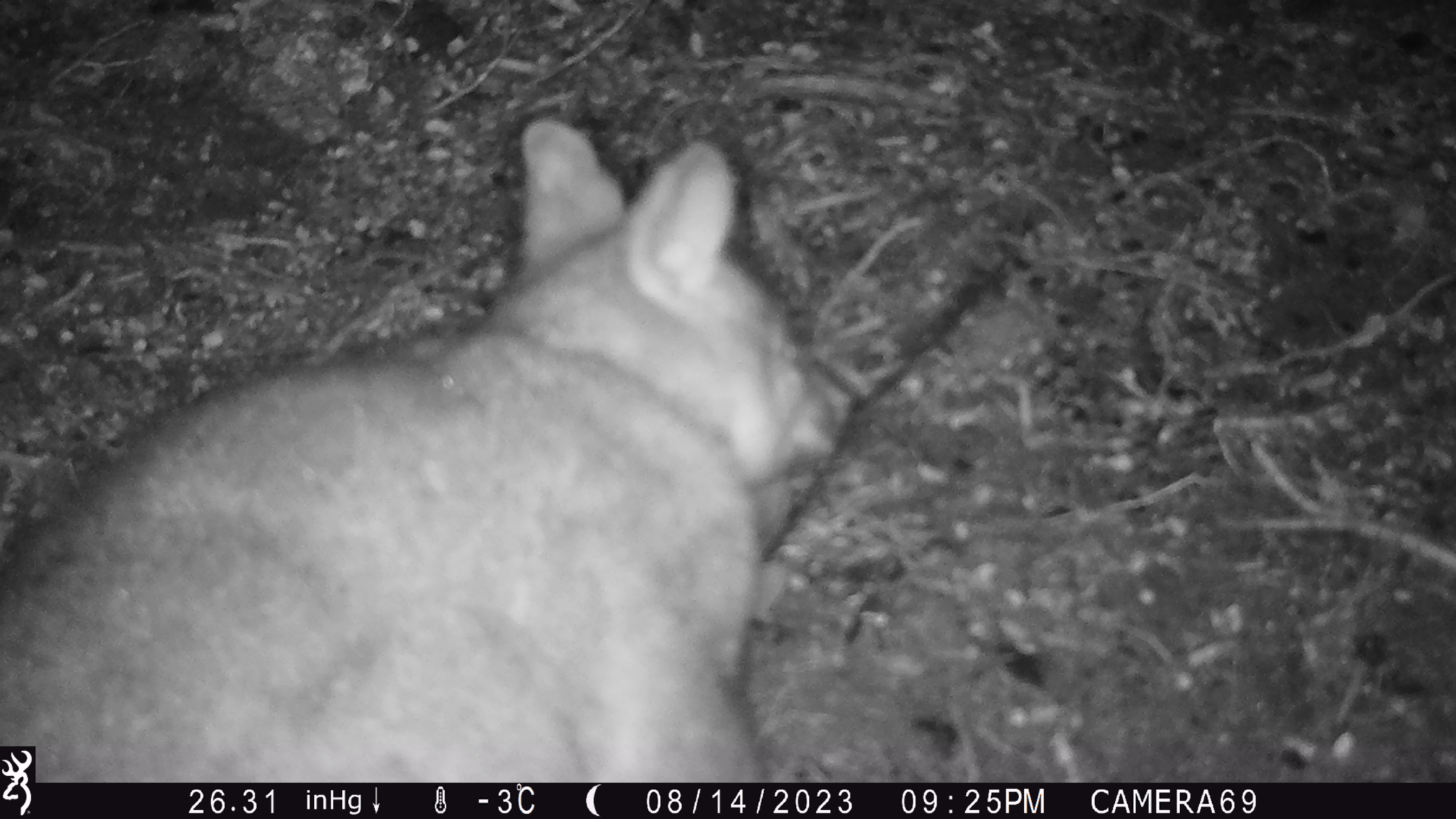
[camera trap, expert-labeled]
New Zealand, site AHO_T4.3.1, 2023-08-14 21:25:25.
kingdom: Animalia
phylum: Chordata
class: Mammalia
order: Carnivora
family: Mustelidae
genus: Mustela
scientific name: Mustela erminea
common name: stoat